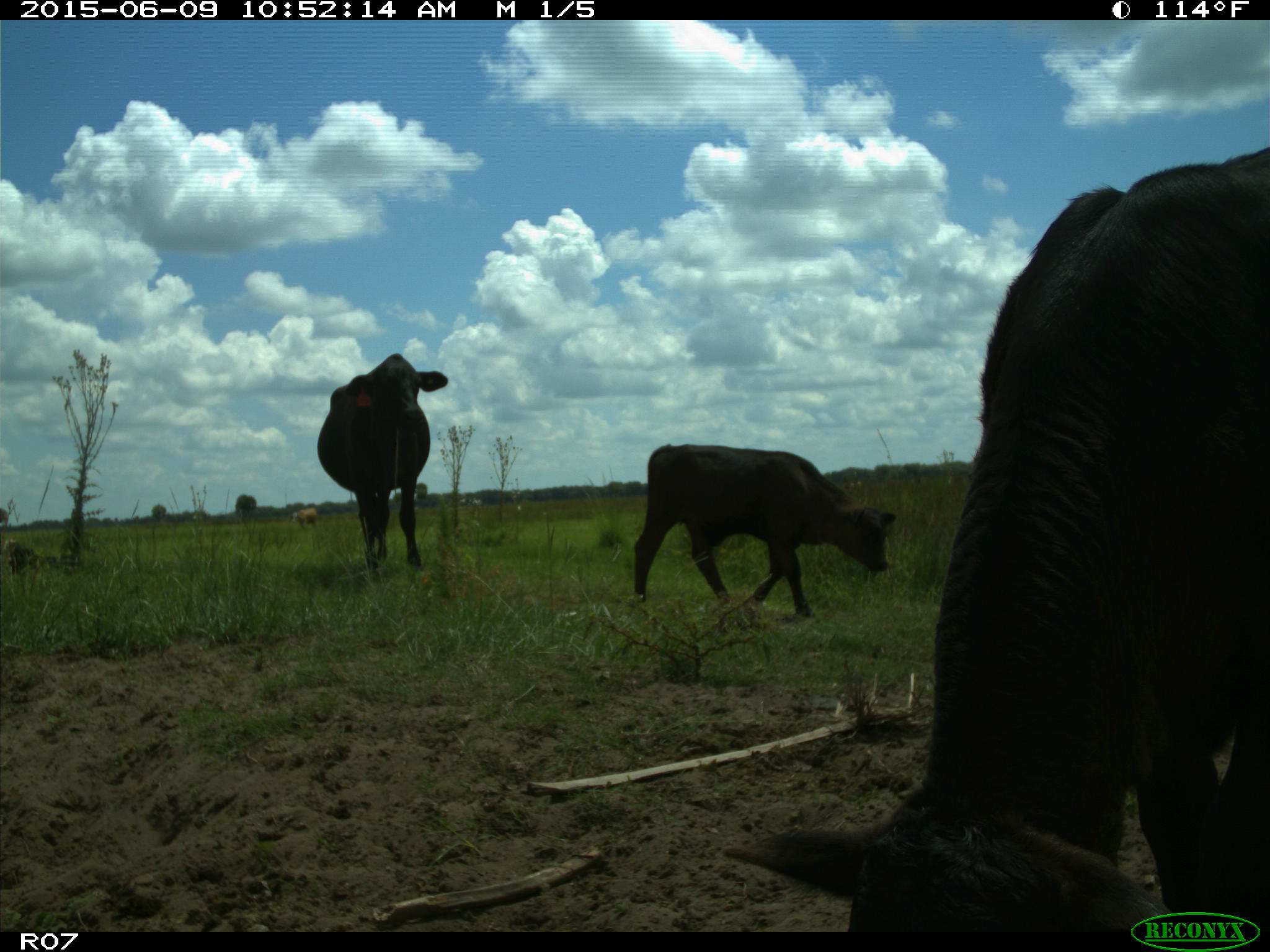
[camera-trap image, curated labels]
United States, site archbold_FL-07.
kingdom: Animalia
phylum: Chordata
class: Mammalia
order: Artiodactyla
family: Bovidae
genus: Bos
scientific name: Bos taurus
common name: domestic cow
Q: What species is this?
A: Bos taurus (domestic cow).